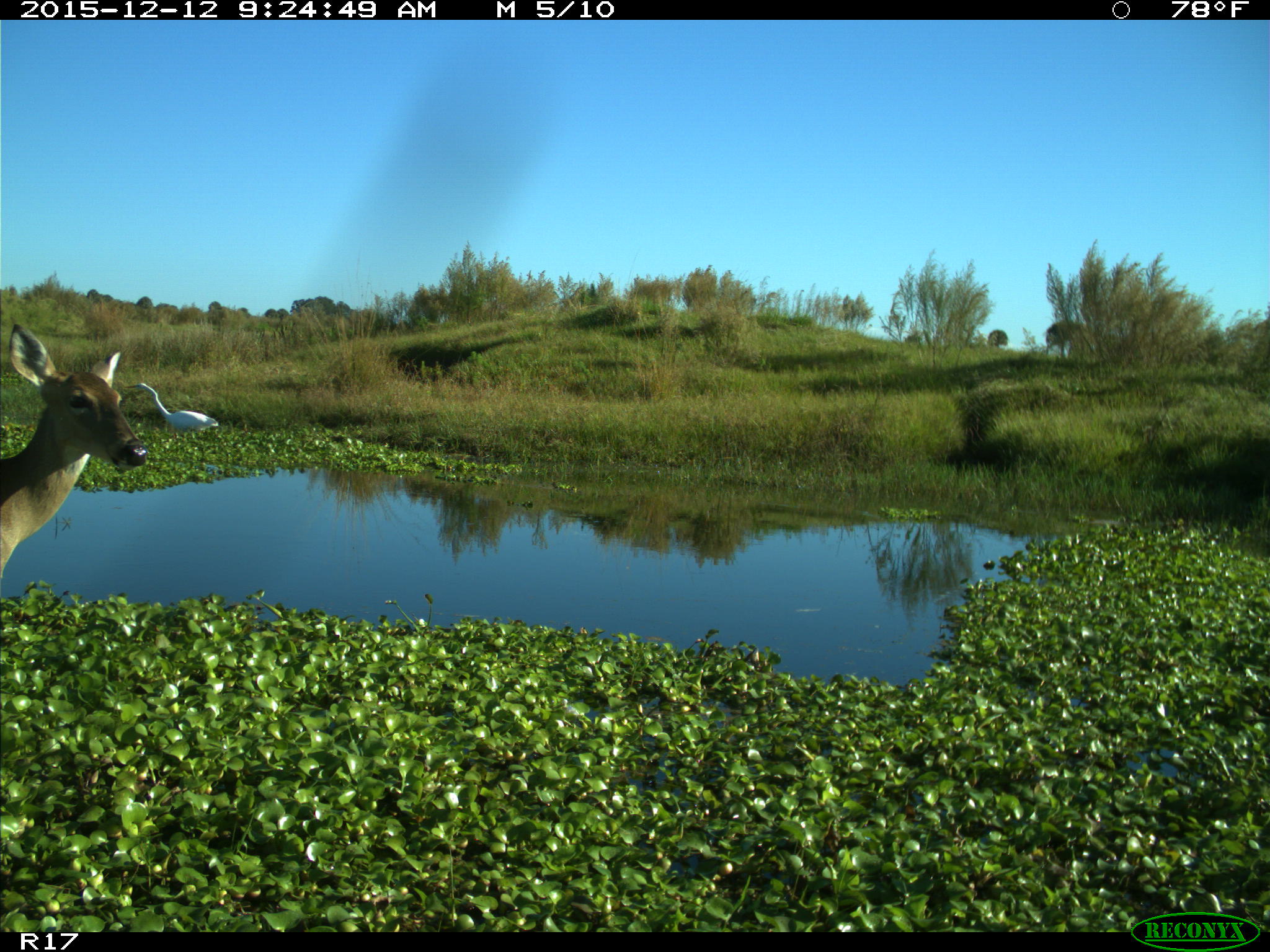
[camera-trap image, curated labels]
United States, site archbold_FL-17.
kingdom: Animalia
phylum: Chordata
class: Mammalia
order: Artiodactyla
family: Cervidae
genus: Odocoileus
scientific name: Odocoileus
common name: deer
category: unidentified deer